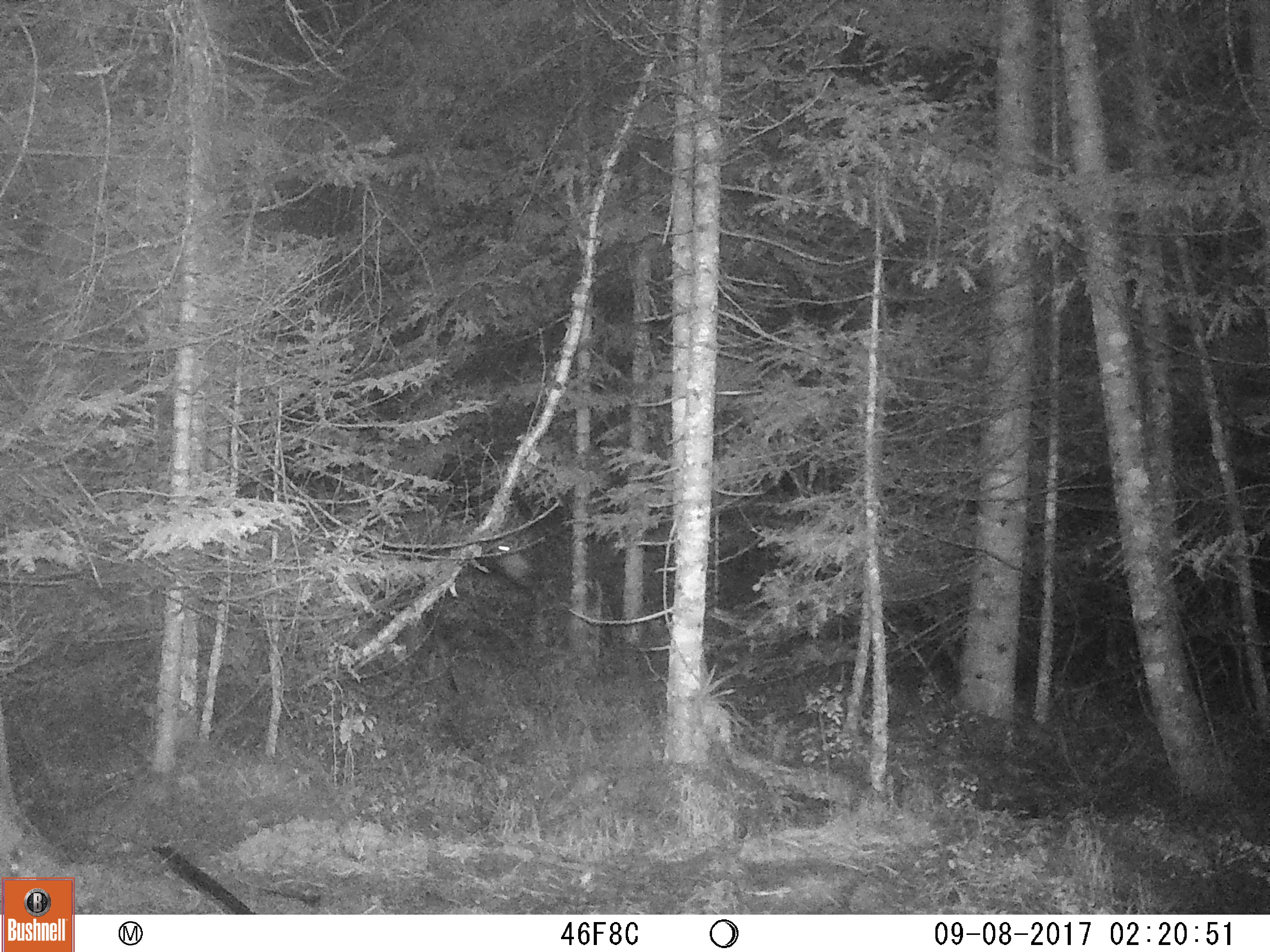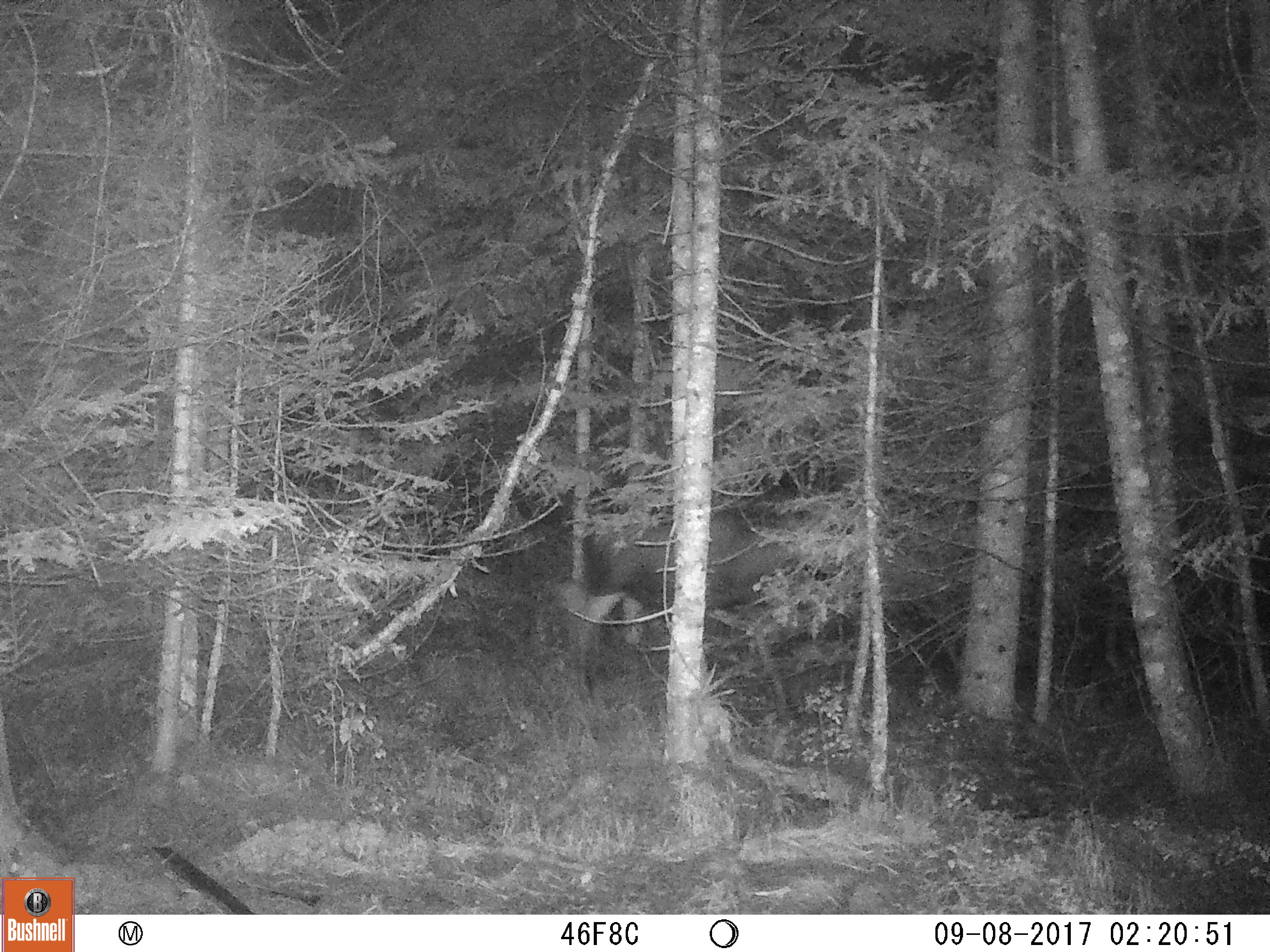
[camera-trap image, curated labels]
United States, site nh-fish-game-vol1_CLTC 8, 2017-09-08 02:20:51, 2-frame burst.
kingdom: Animalia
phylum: Chordata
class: Mammalia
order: Artiodactyla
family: Cervidae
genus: Alces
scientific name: Alces alces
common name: moose